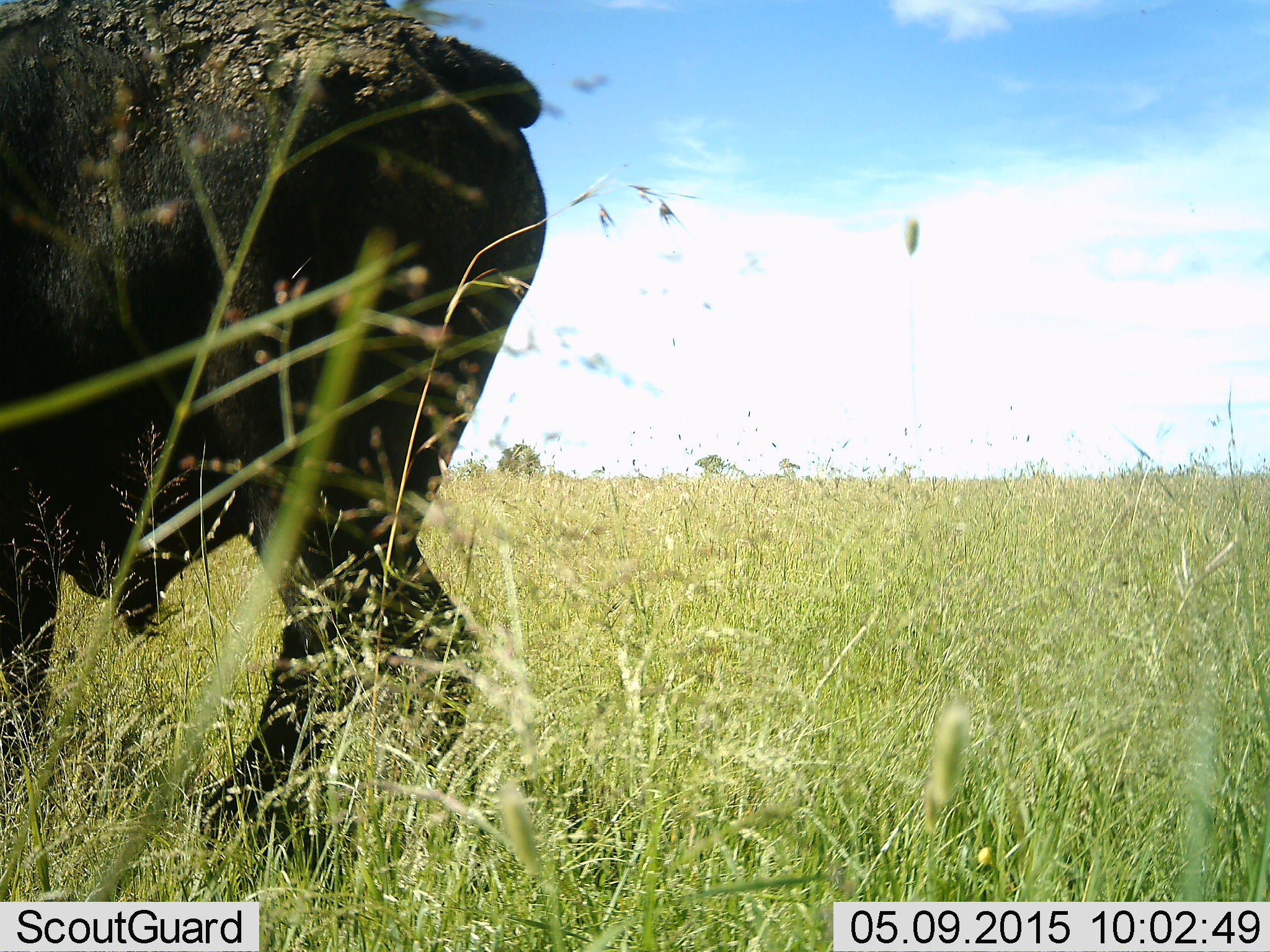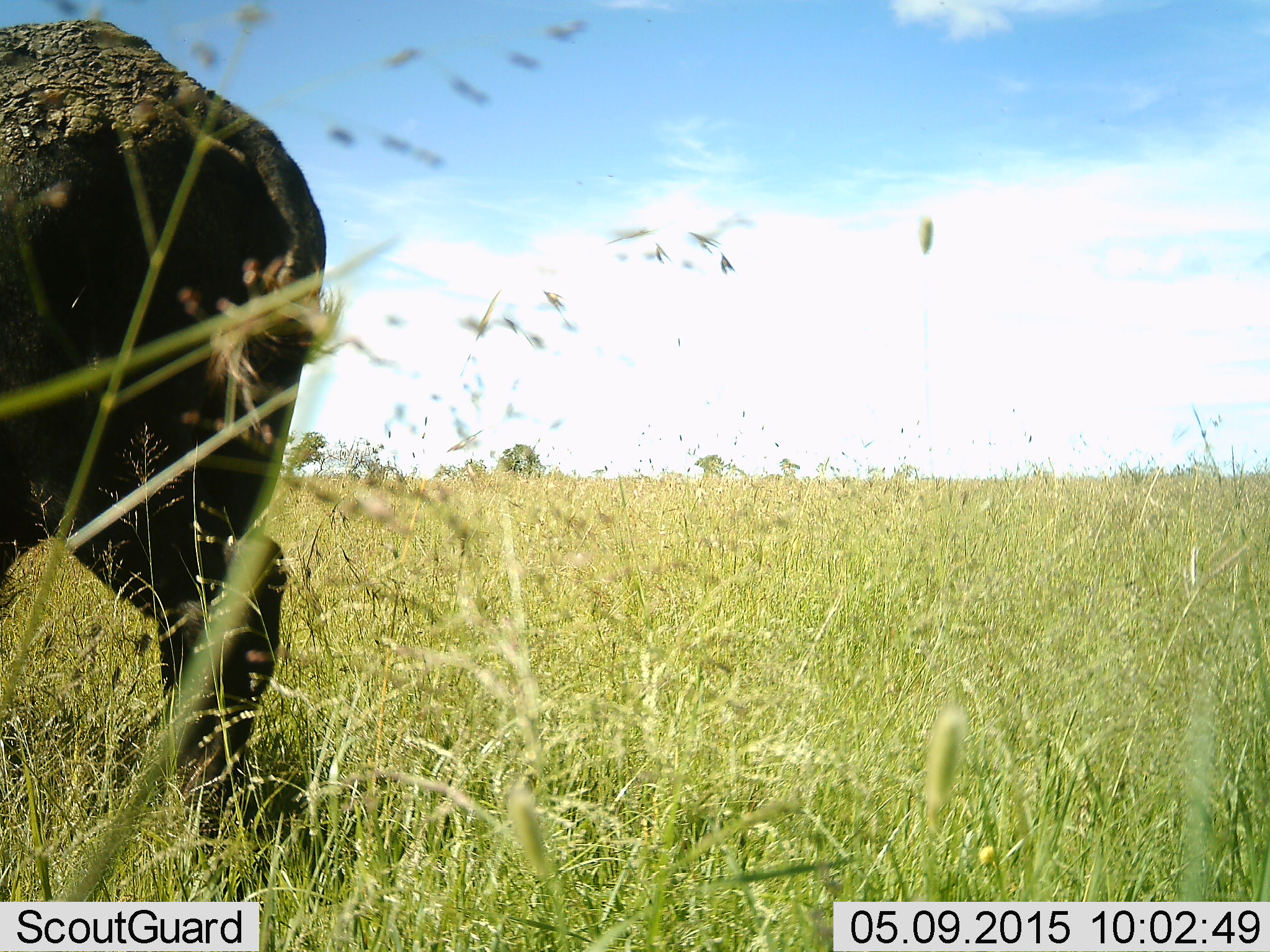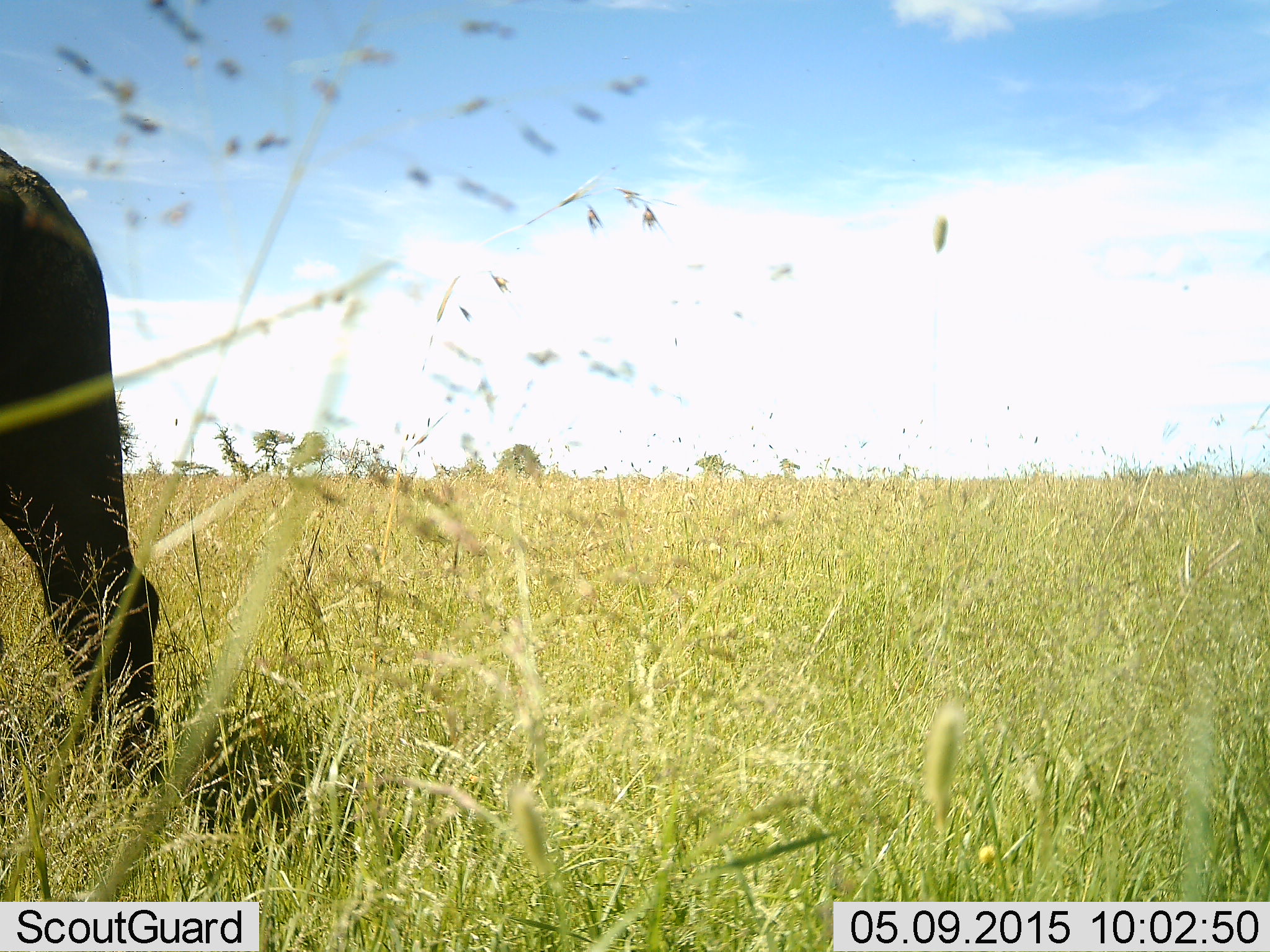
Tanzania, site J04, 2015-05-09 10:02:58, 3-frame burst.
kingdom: Animalia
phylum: Chordata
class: Mammalia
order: Artiodactyla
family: Bovidae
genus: Syncerus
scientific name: Syncerus caffer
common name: cape buffalo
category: buffalo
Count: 1.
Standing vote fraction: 10%.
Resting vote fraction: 0%.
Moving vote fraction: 100%.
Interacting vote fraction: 0%.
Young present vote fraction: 0%.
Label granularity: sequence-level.